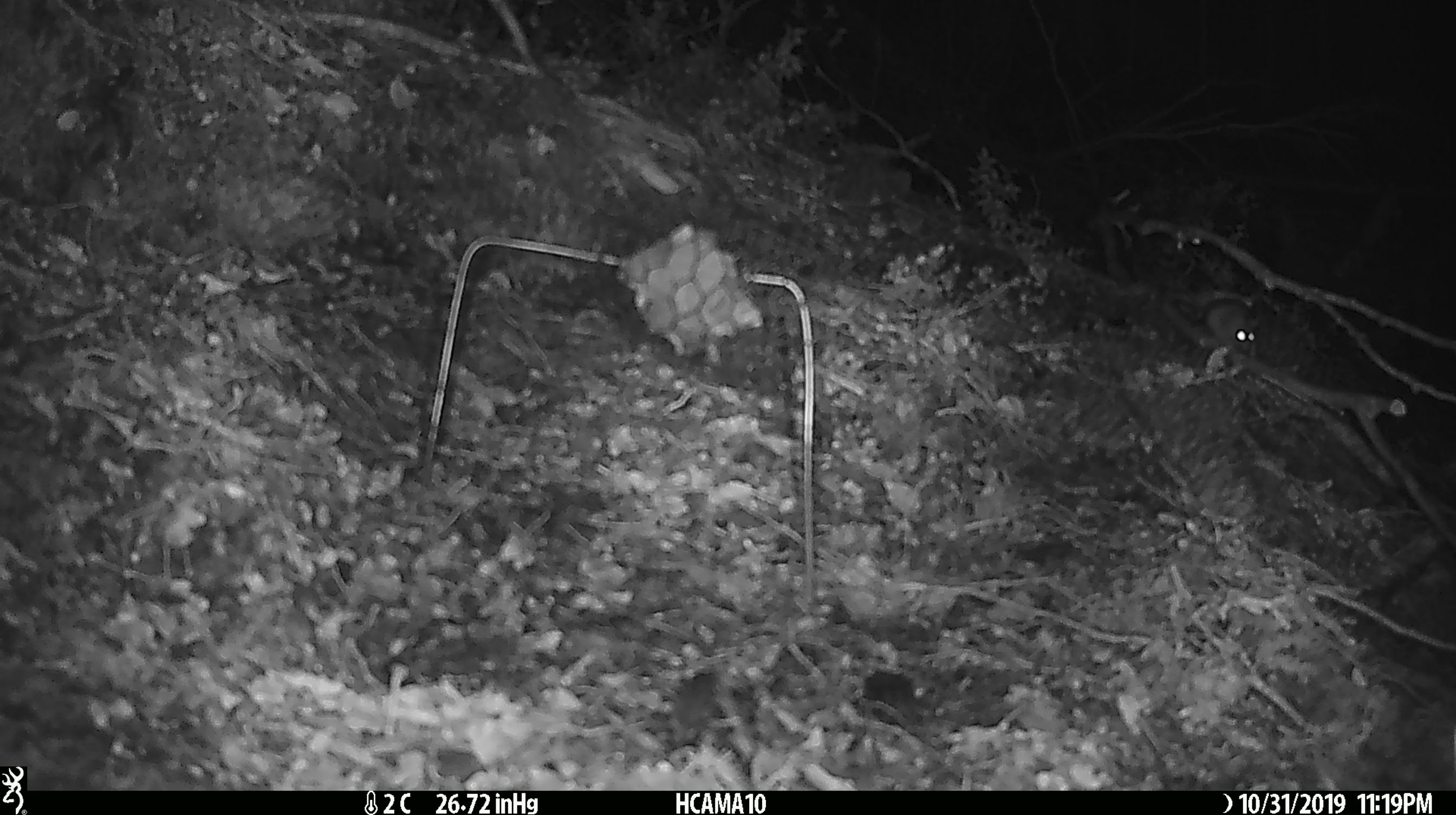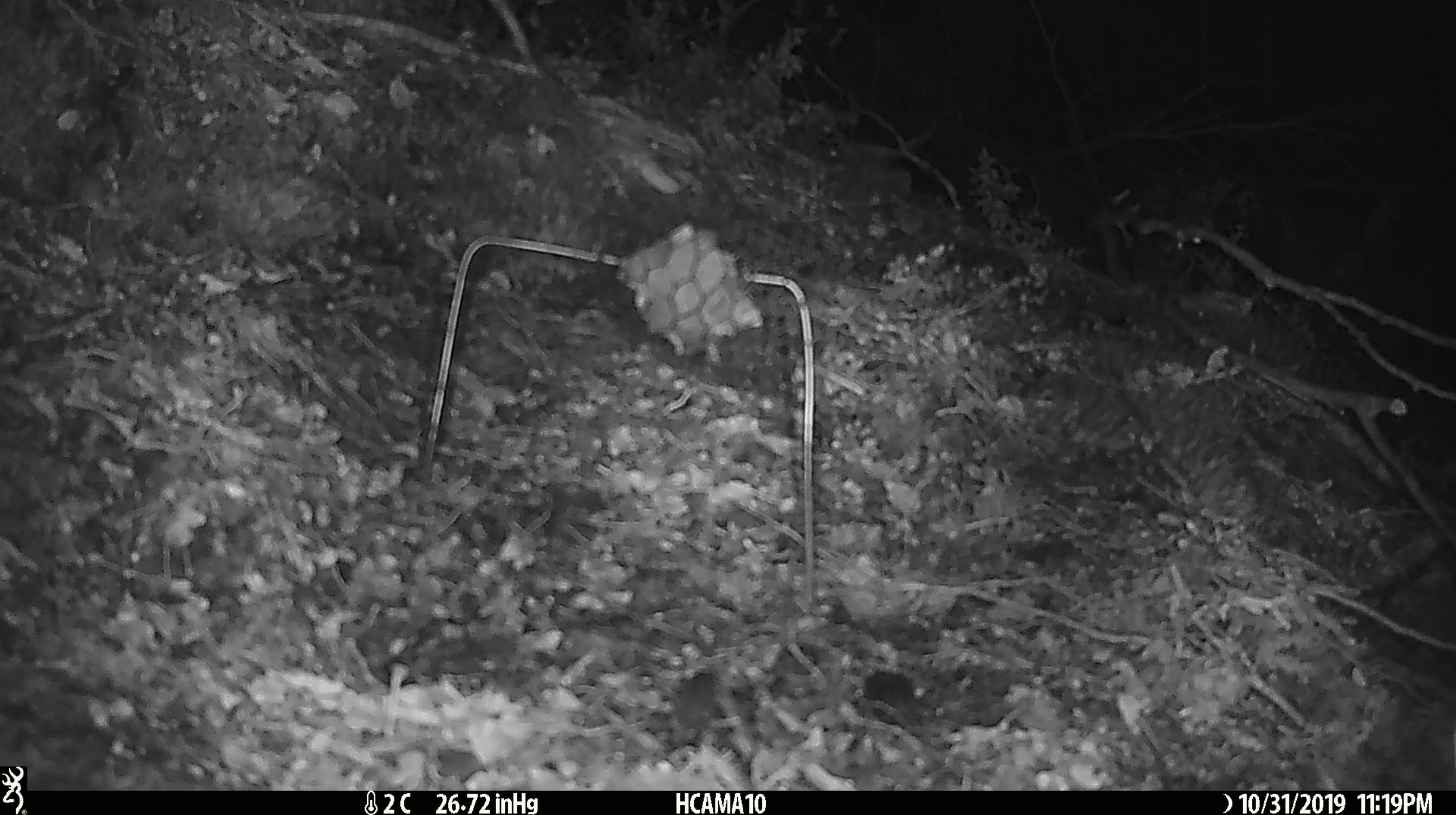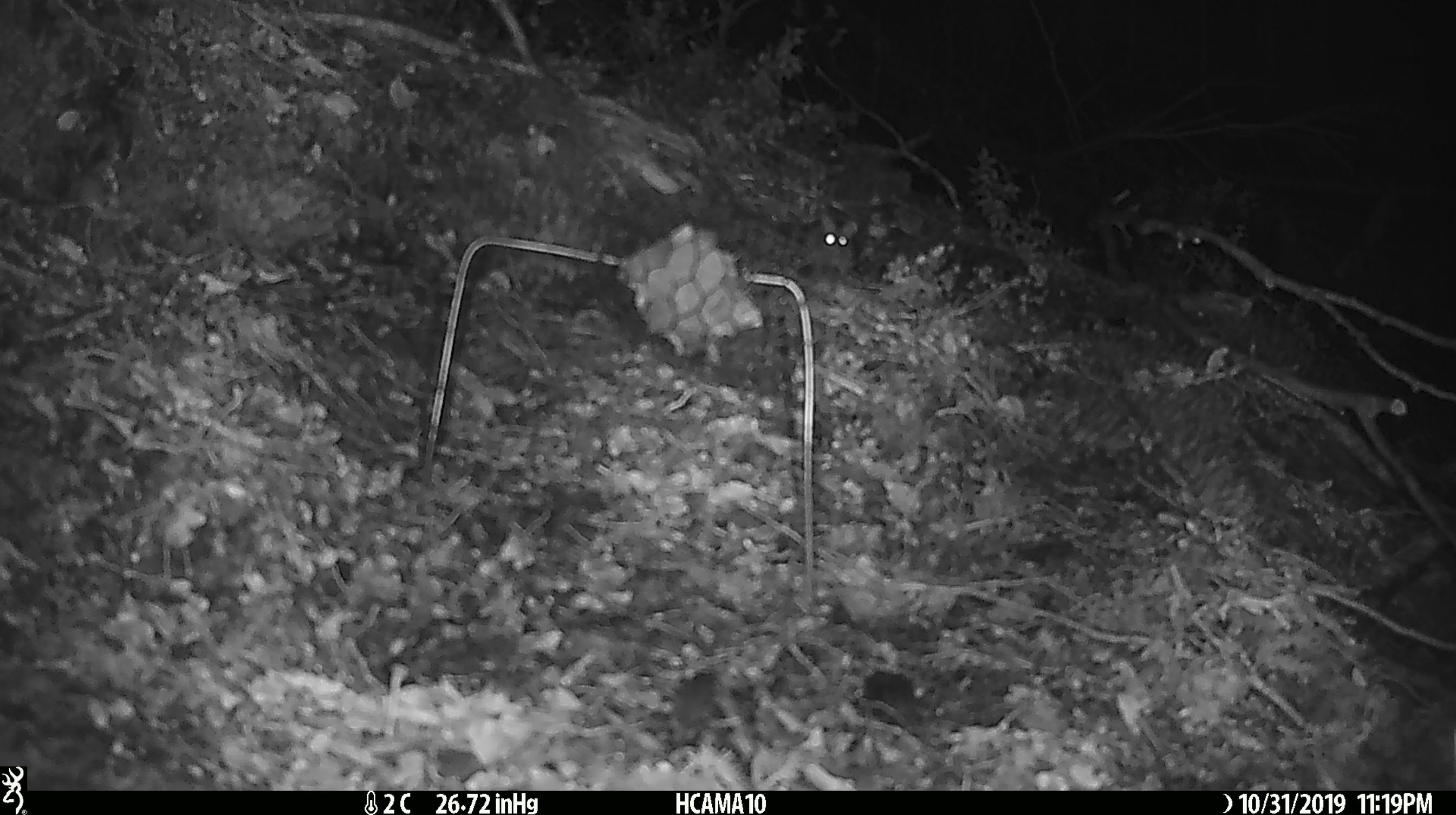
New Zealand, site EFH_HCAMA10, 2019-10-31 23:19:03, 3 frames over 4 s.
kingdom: Animalia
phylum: Chordata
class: Mammalia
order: Rodentia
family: Muridae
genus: Mus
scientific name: Mus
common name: mouse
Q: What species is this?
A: Mouse (Mus).